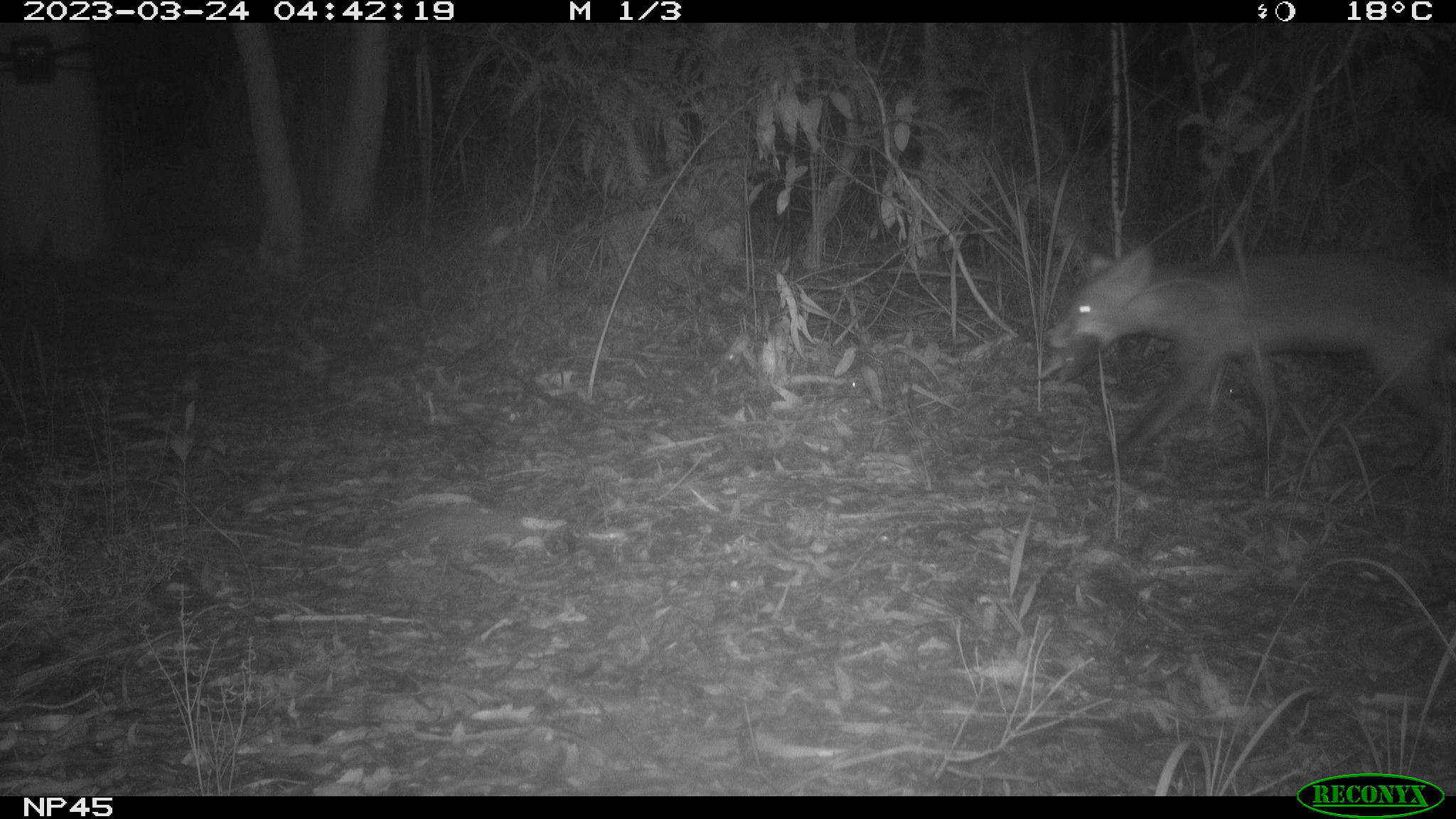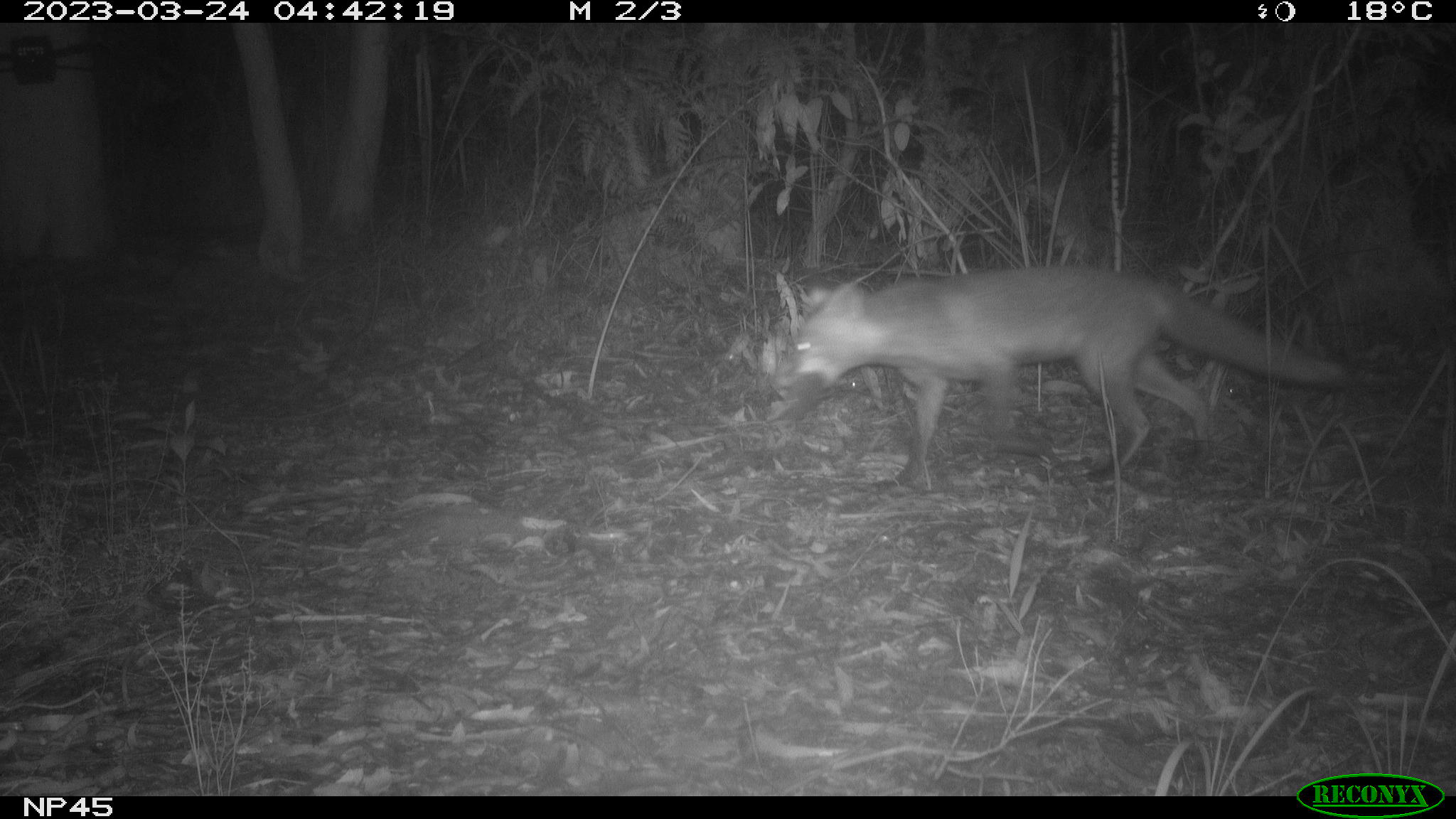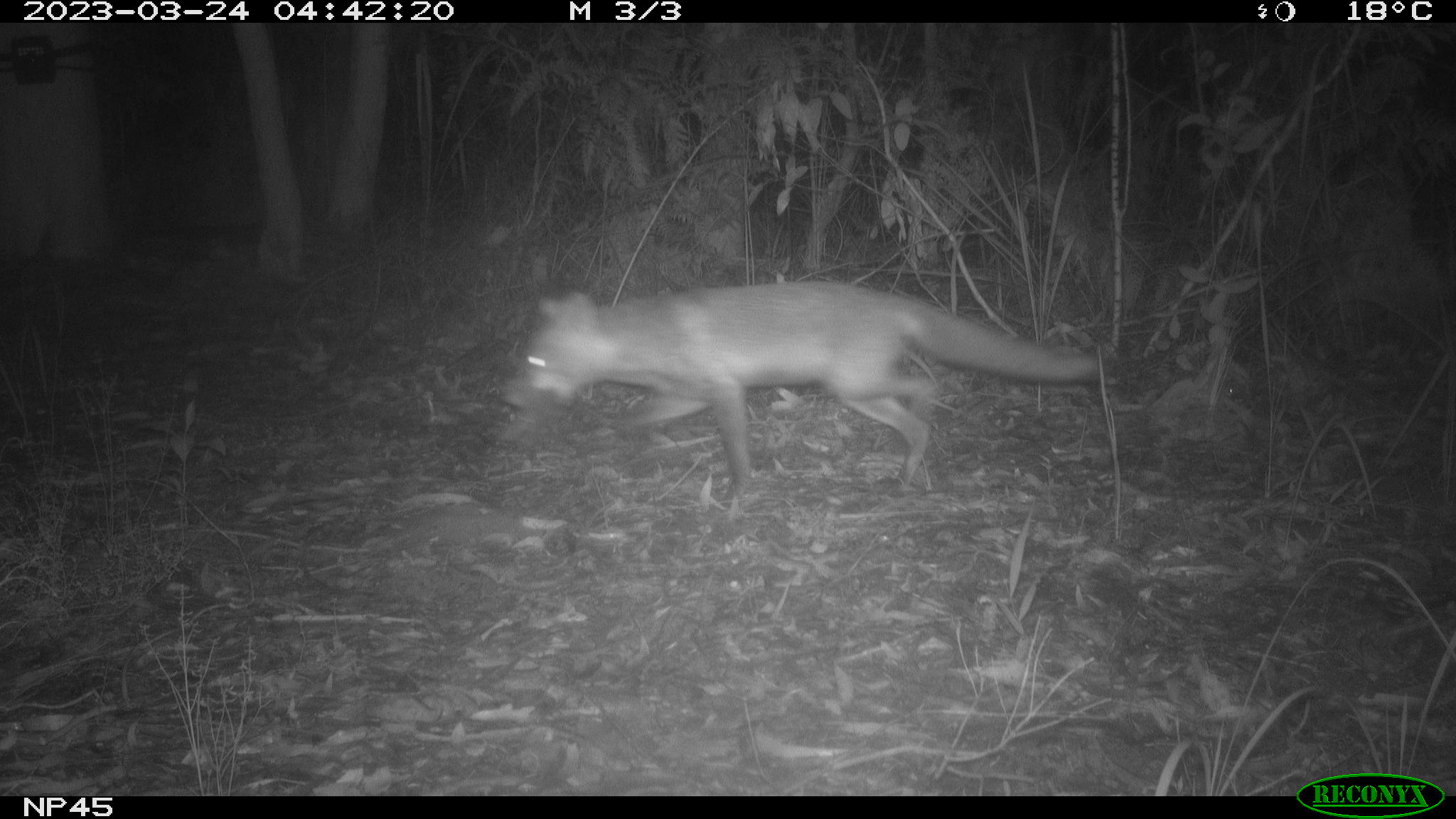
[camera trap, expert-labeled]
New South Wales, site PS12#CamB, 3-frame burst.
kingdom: Animalia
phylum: Chordata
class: Mammalia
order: Carnivora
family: Canidae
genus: Vulpes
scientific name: Vulpes vulpes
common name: red fox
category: fox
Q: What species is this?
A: Fox (red fox) (Vulpes vulpes).